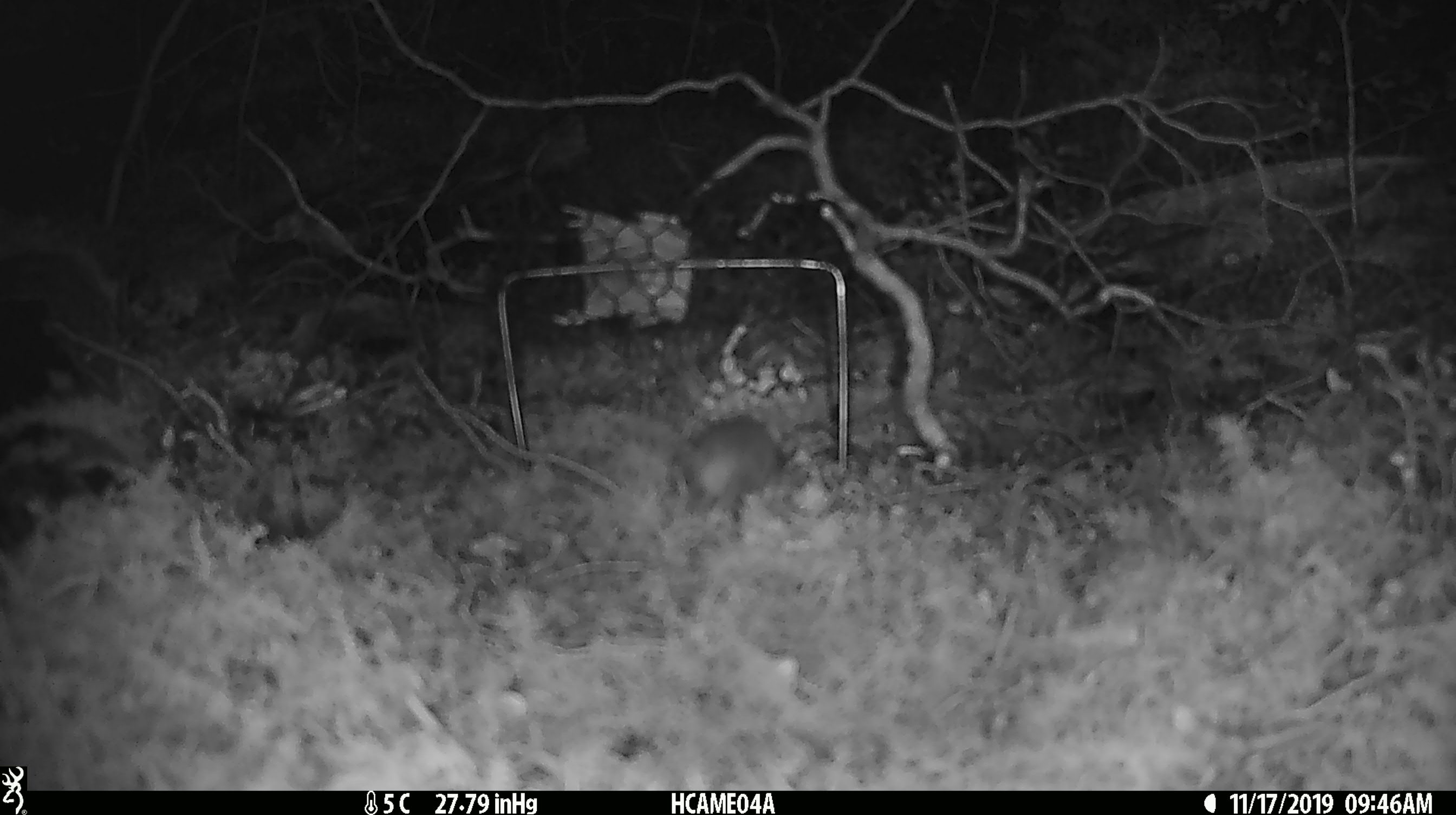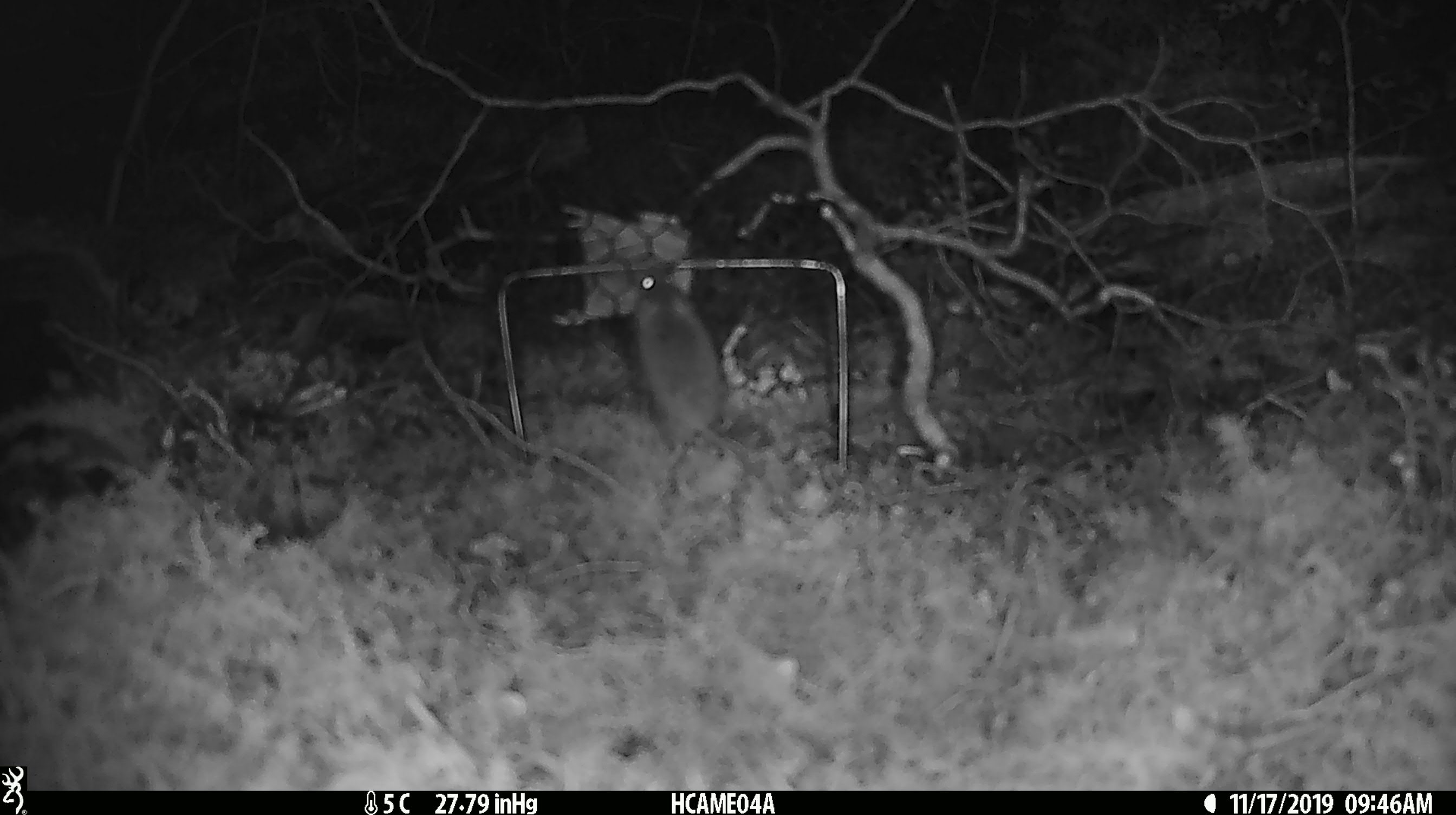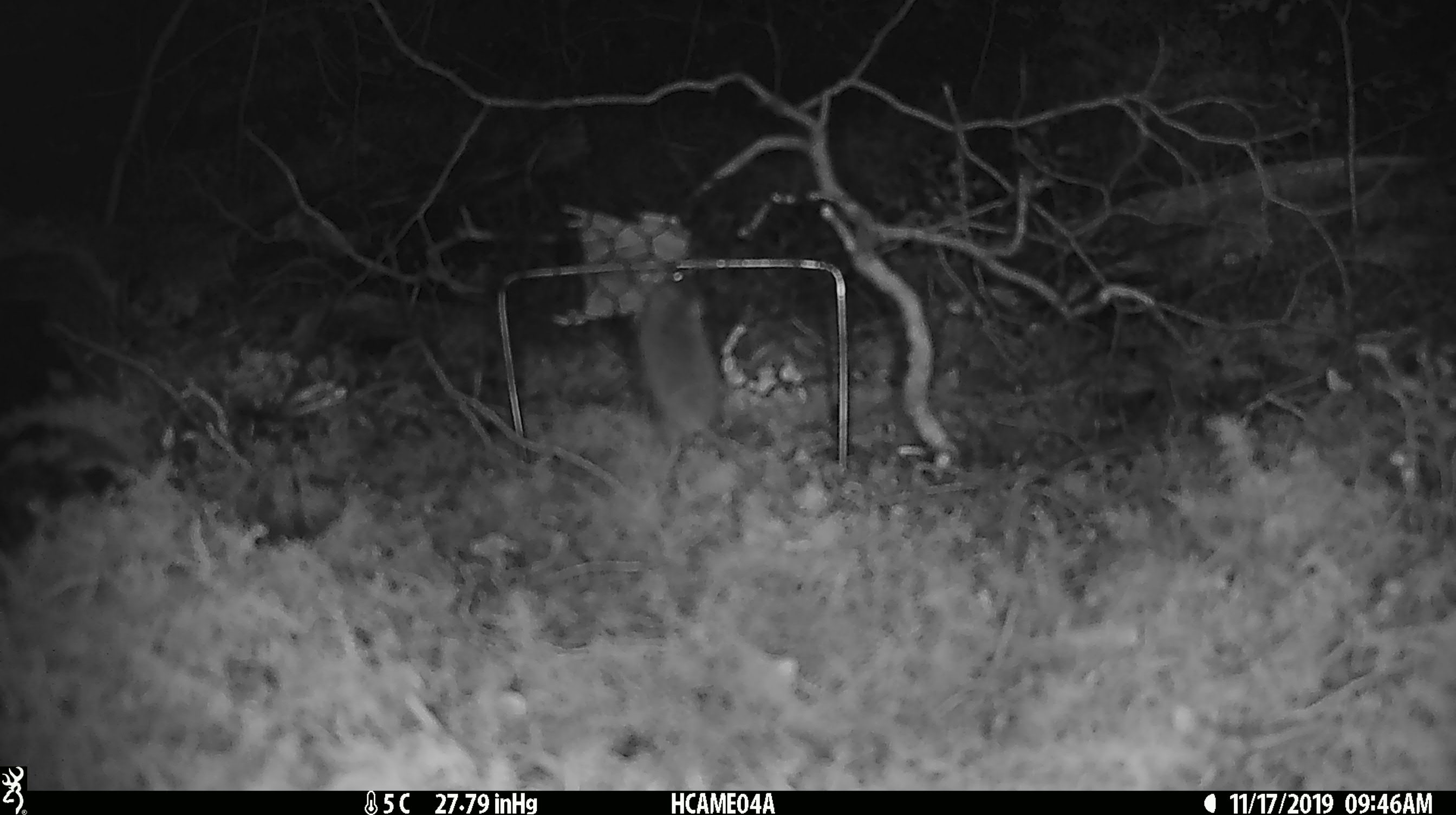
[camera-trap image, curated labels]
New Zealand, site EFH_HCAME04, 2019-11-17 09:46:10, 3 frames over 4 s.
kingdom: Animalia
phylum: Chordata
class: Mammalia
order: Rodentia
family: Muridae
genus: Mus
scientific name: Mus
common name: mouse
Mouse (Mus).